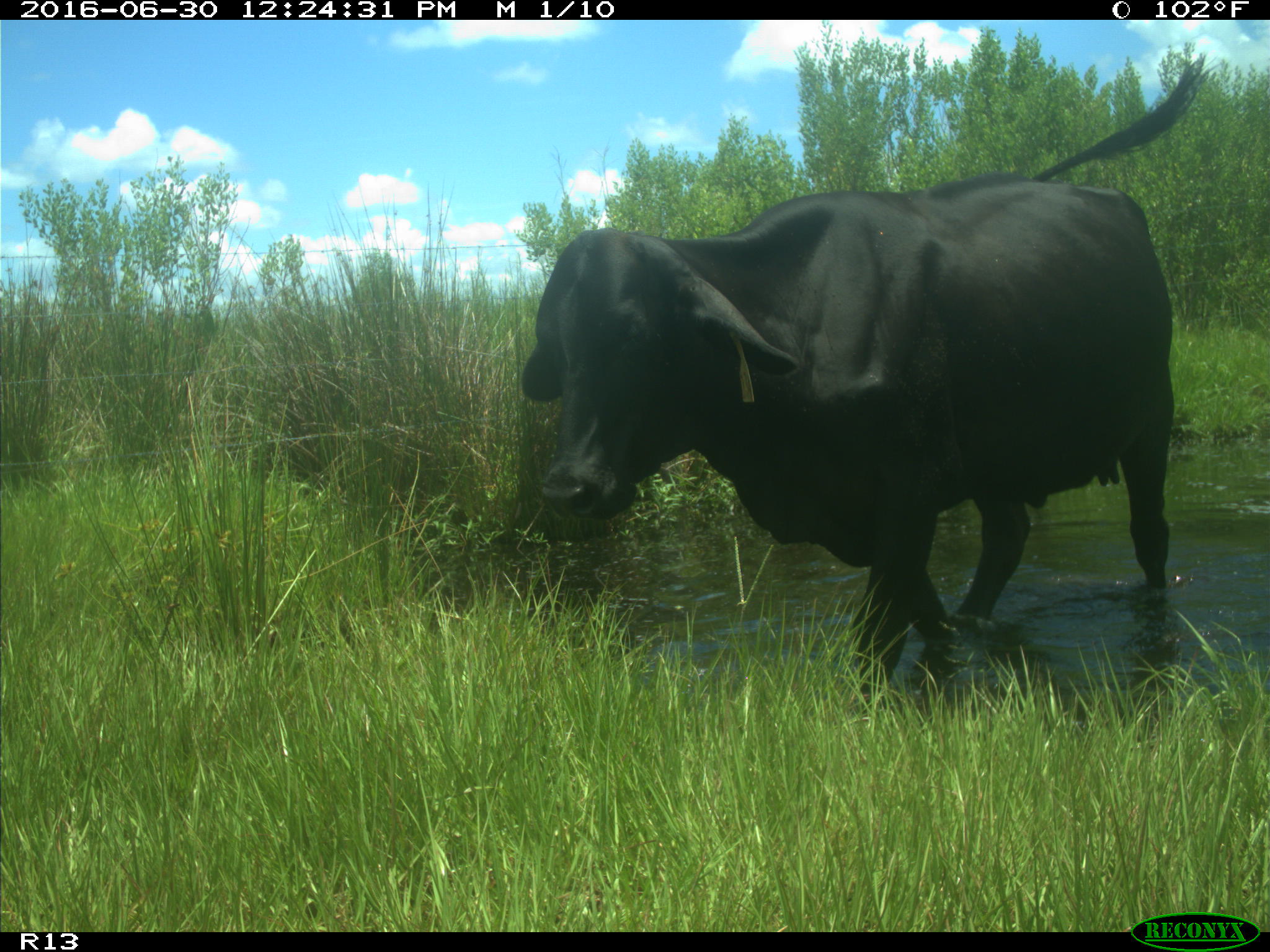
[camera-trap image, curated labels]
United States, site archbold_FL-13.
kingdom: Animalia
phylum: Chordata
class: Mammalia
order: Artiodactyla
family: Bovidae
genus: Bos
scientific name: Bos taurus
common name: domestic cow